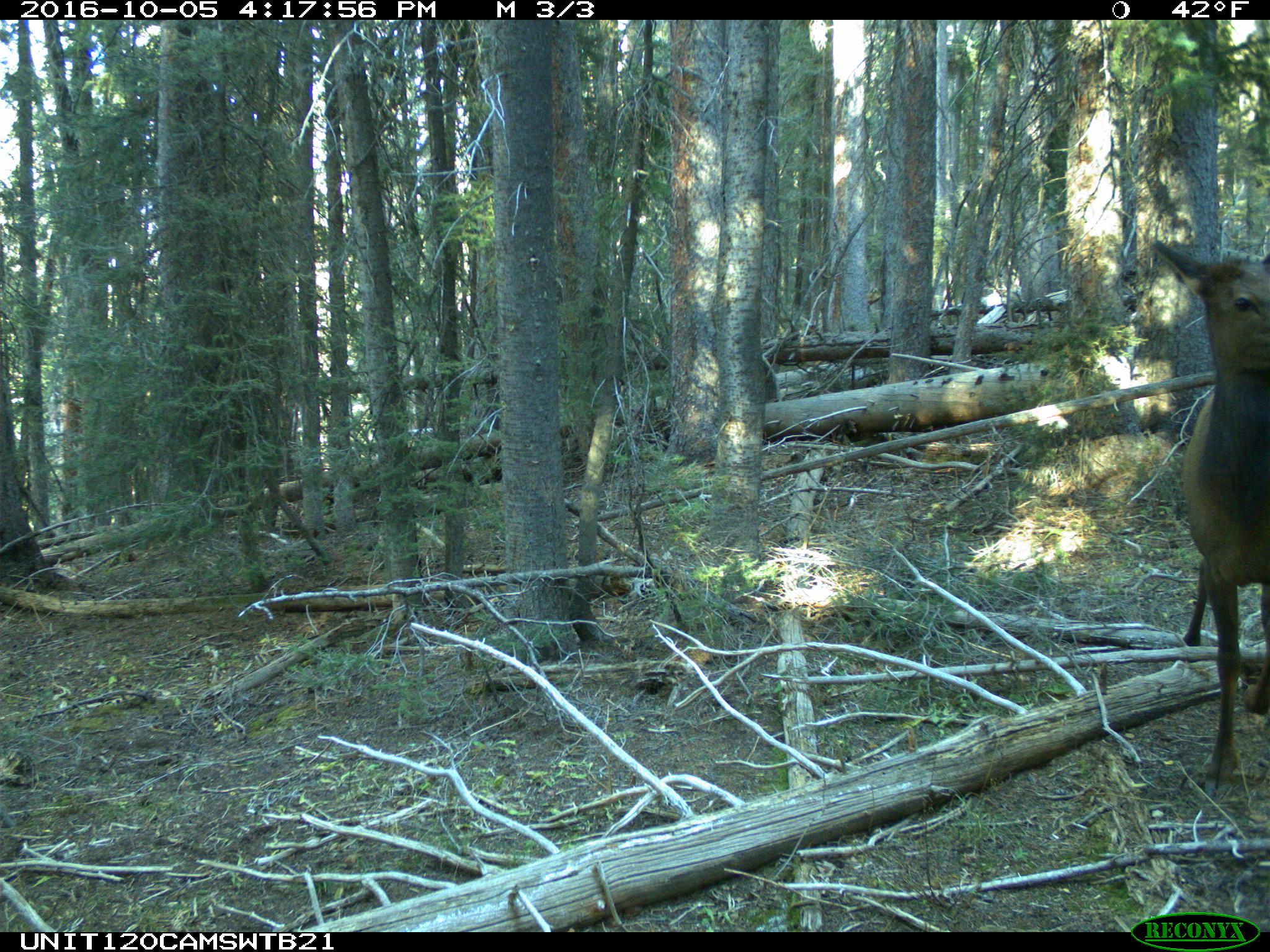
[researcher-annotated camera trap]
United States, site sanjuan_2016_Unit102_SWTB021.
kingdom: Animalia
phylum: Chordata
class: Mammalia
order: Artiodactyla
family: Cervidae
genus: Cervus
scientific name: Cervus elaphus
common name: red deer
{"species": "Cervus elaphus (red deer)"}